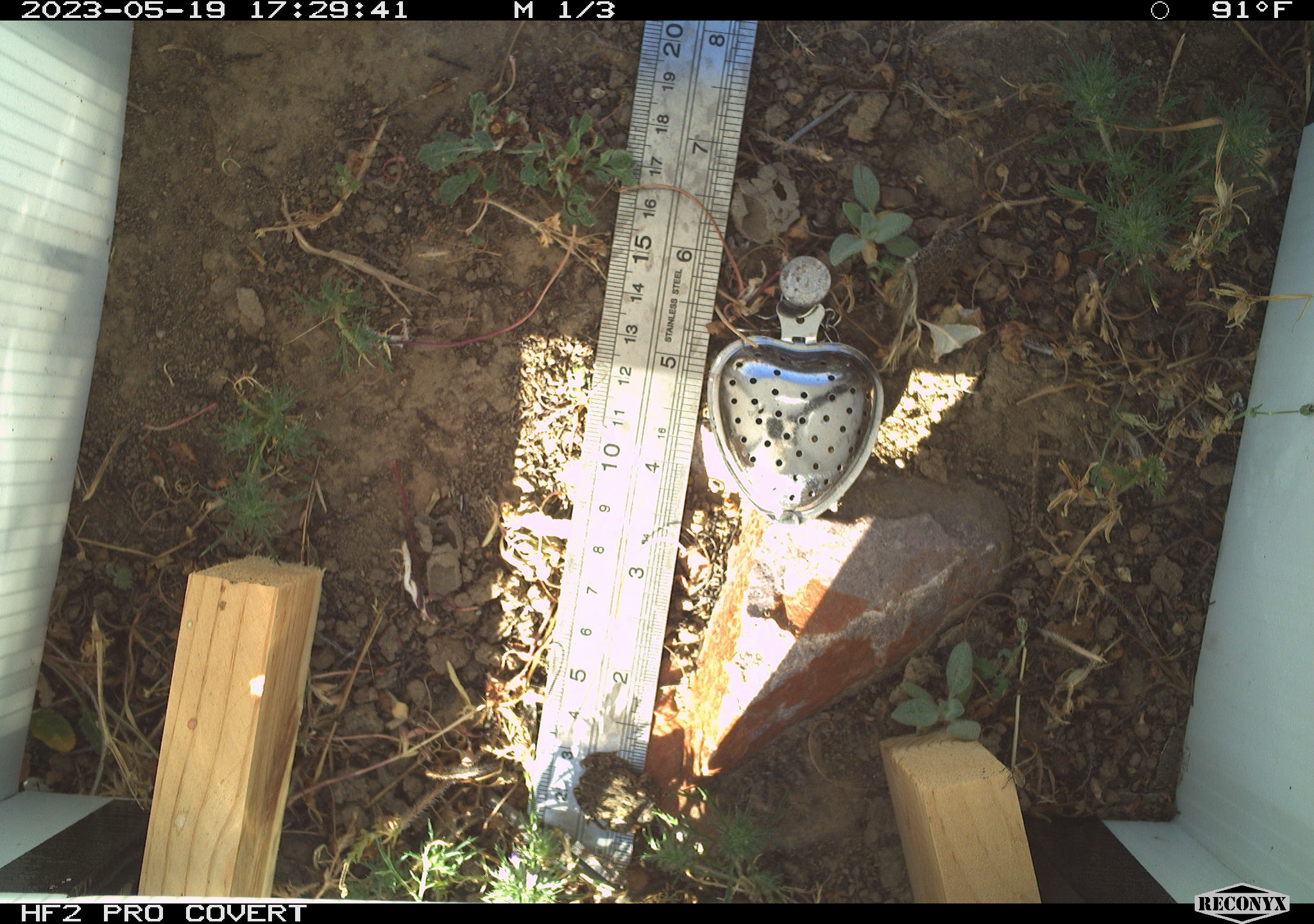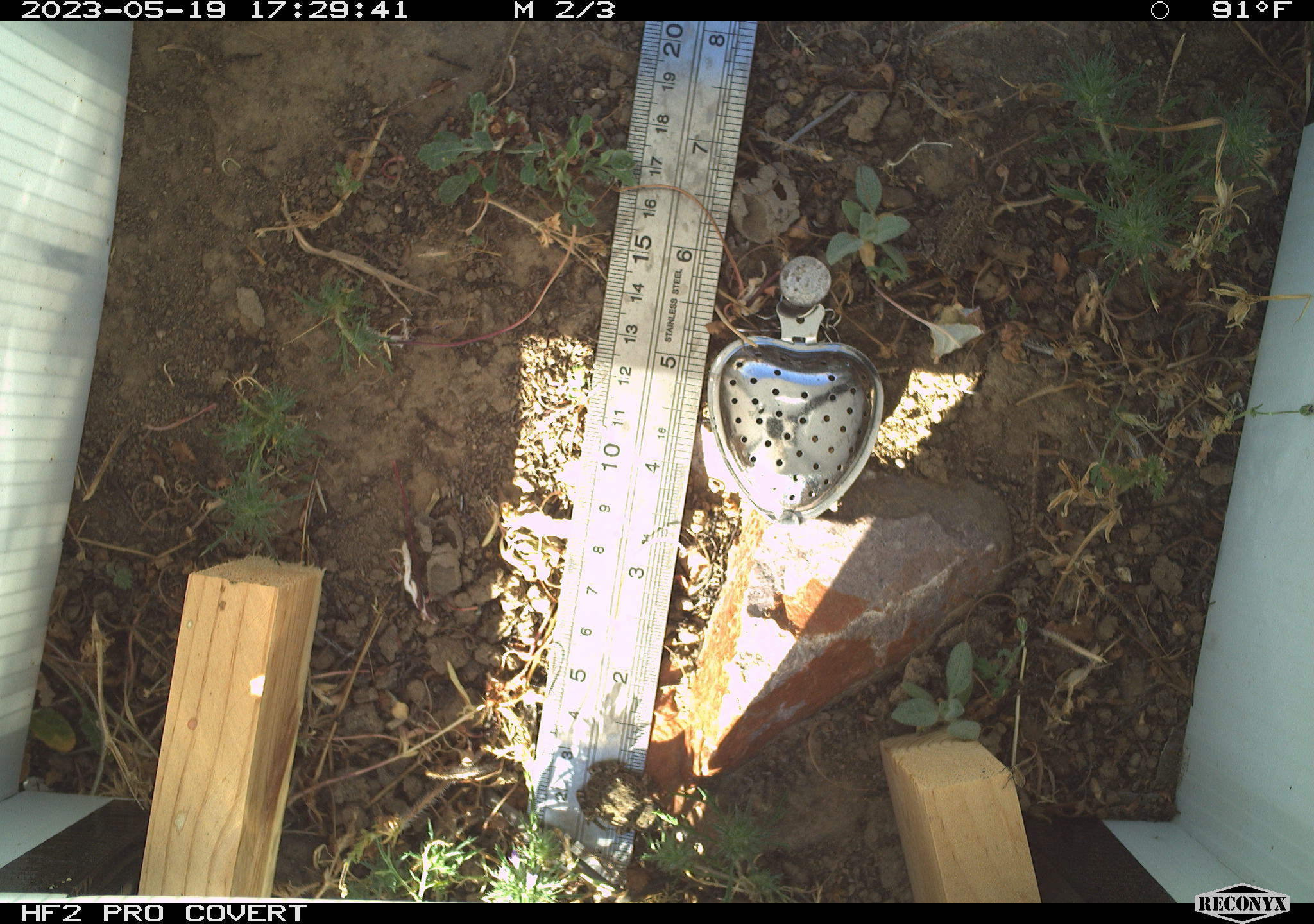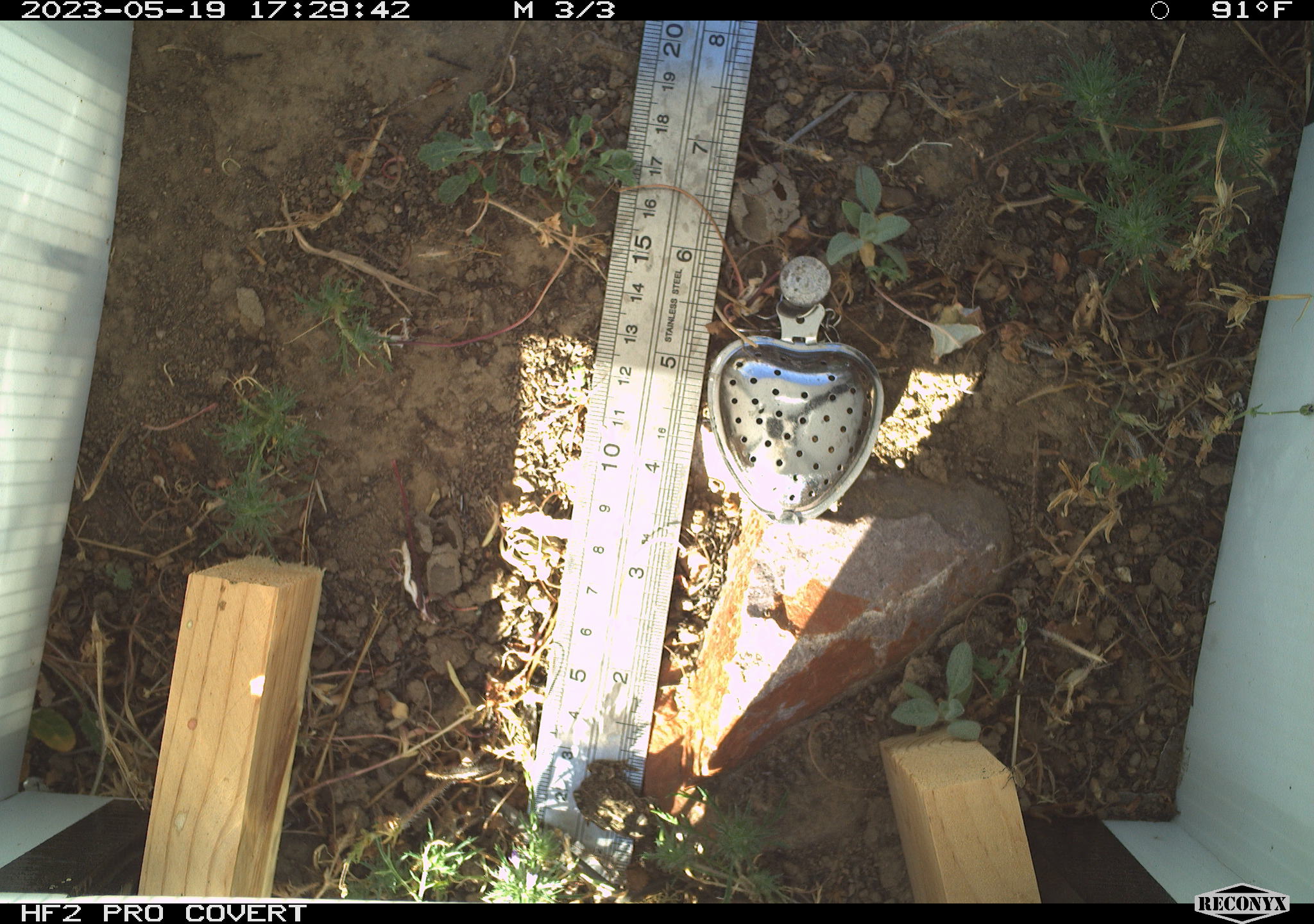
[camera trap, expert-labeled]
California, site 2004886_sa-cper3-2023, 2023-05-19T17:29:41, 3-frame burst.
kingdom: Animalia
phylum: Chordata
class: Amphibia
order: Anura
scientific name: Anura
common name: frogs